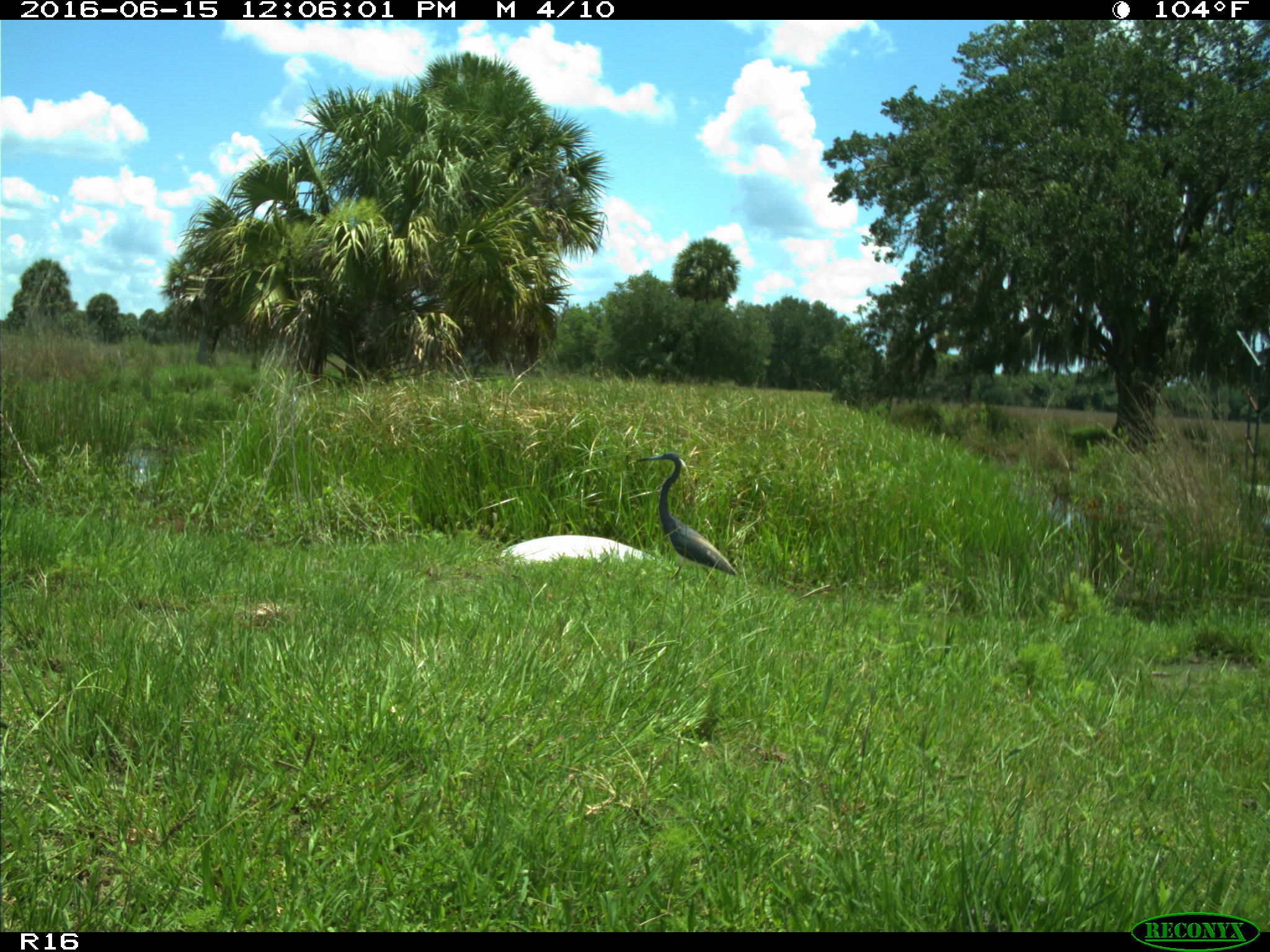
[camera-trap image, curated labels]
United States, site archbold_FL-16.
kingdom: Animalia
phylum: Chordata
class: Aves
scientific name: Aves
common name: birds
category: unidentified bird